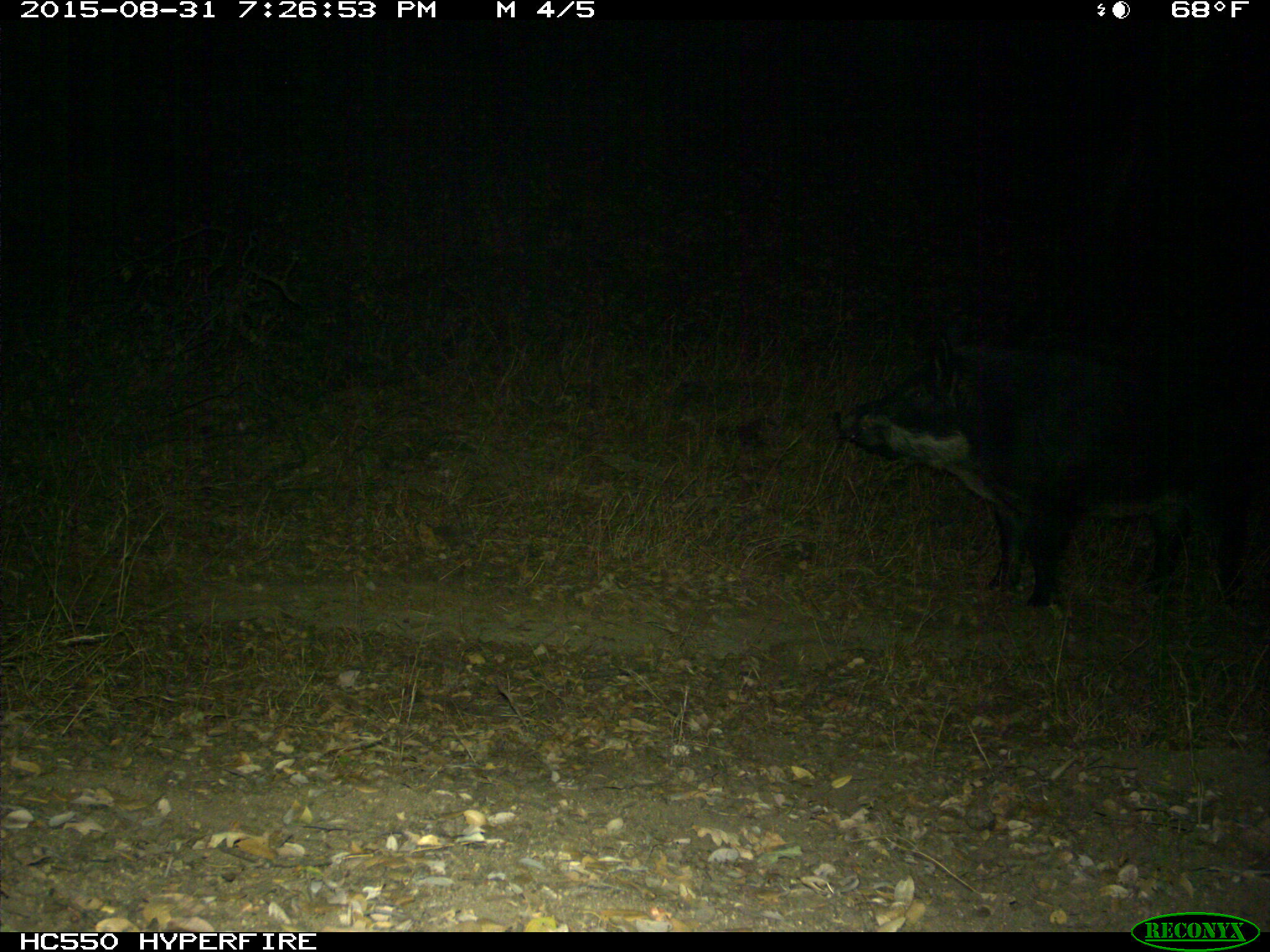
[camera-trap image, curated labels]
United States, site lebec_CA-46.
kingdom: Animalia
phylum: Chordata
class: Mammalia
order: Artiodactyla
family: Suidae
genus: Sus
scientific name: Sus scrofa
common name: wild boar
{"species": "Sus scrofa (wild boar)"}